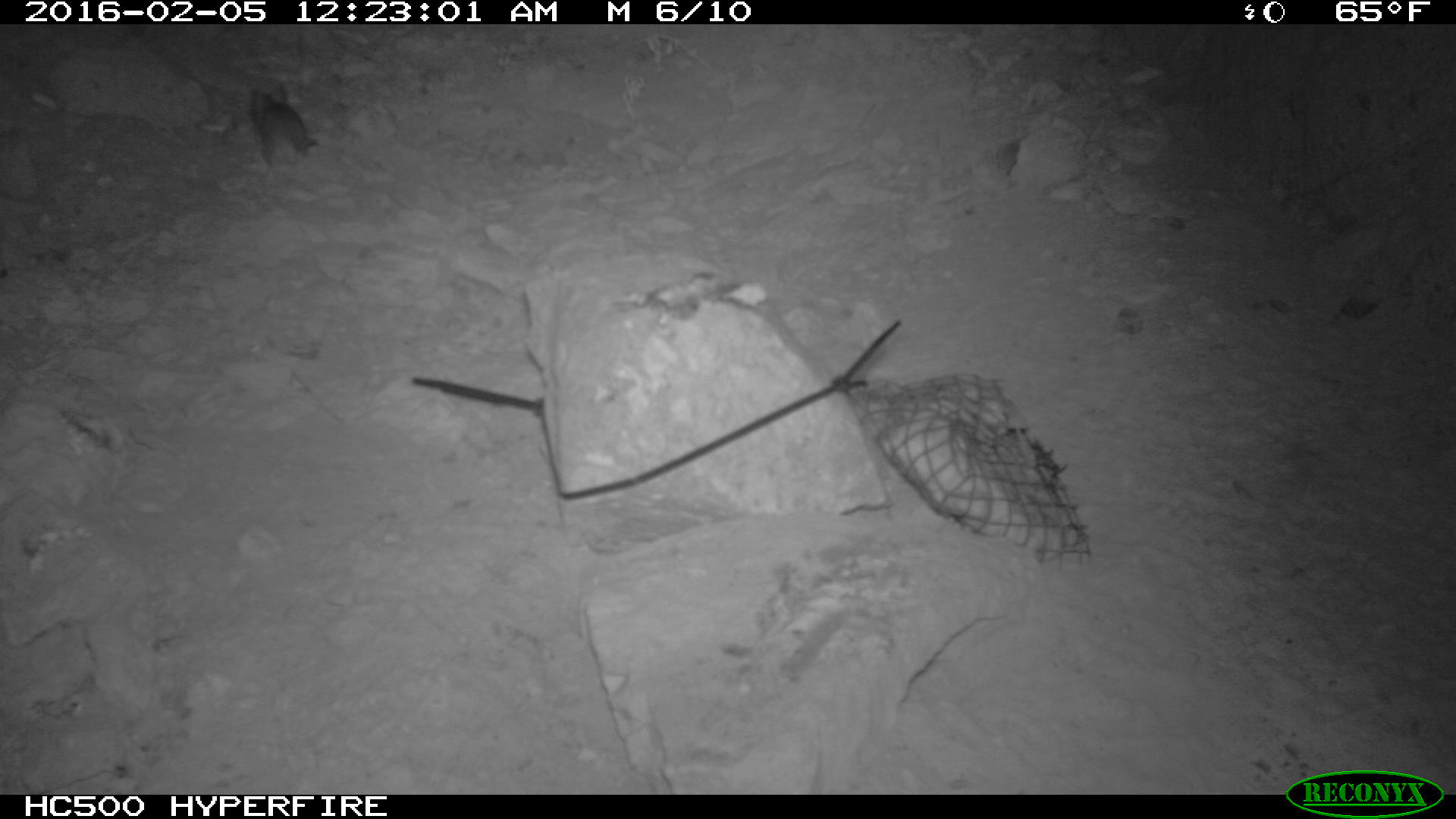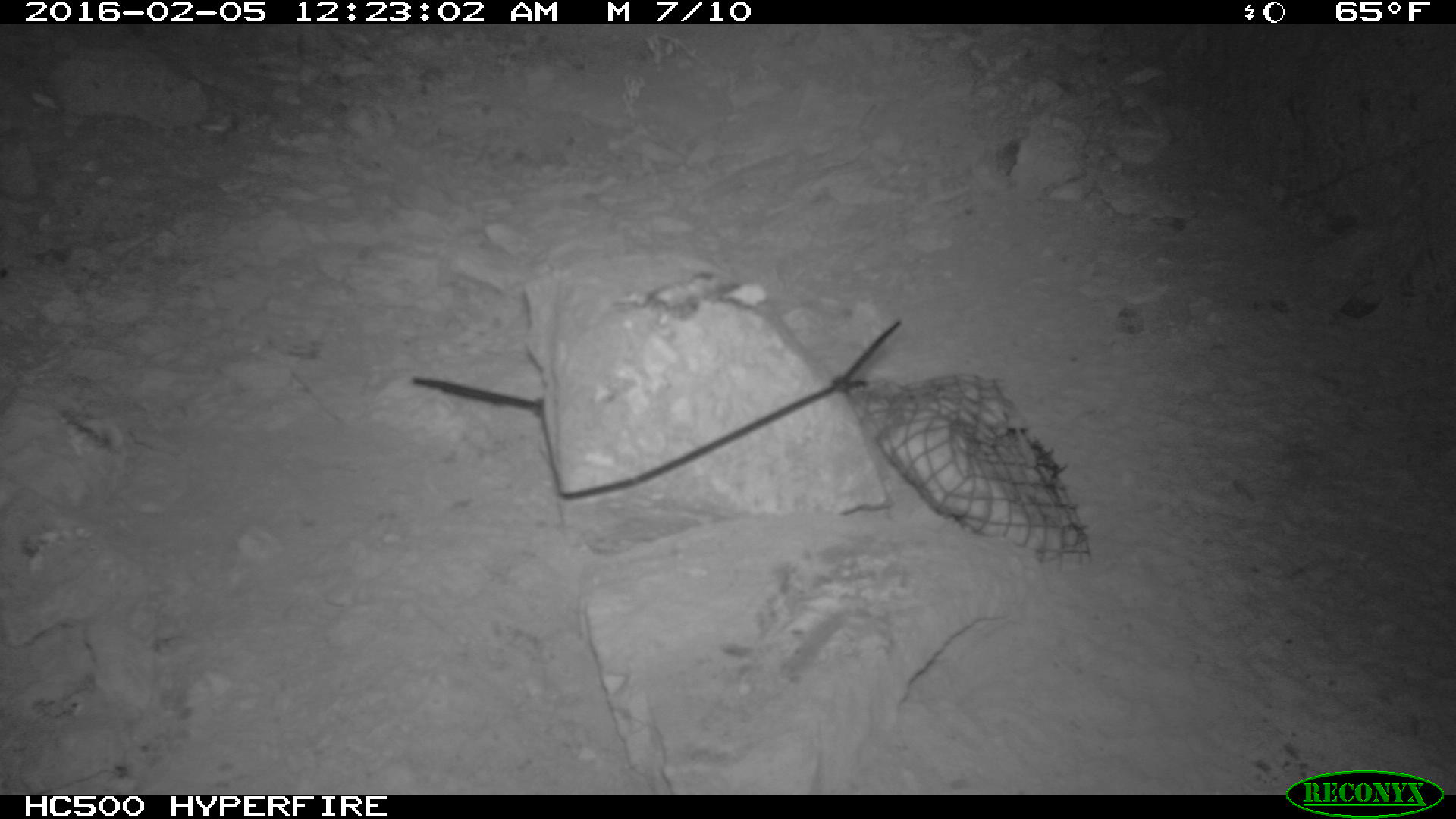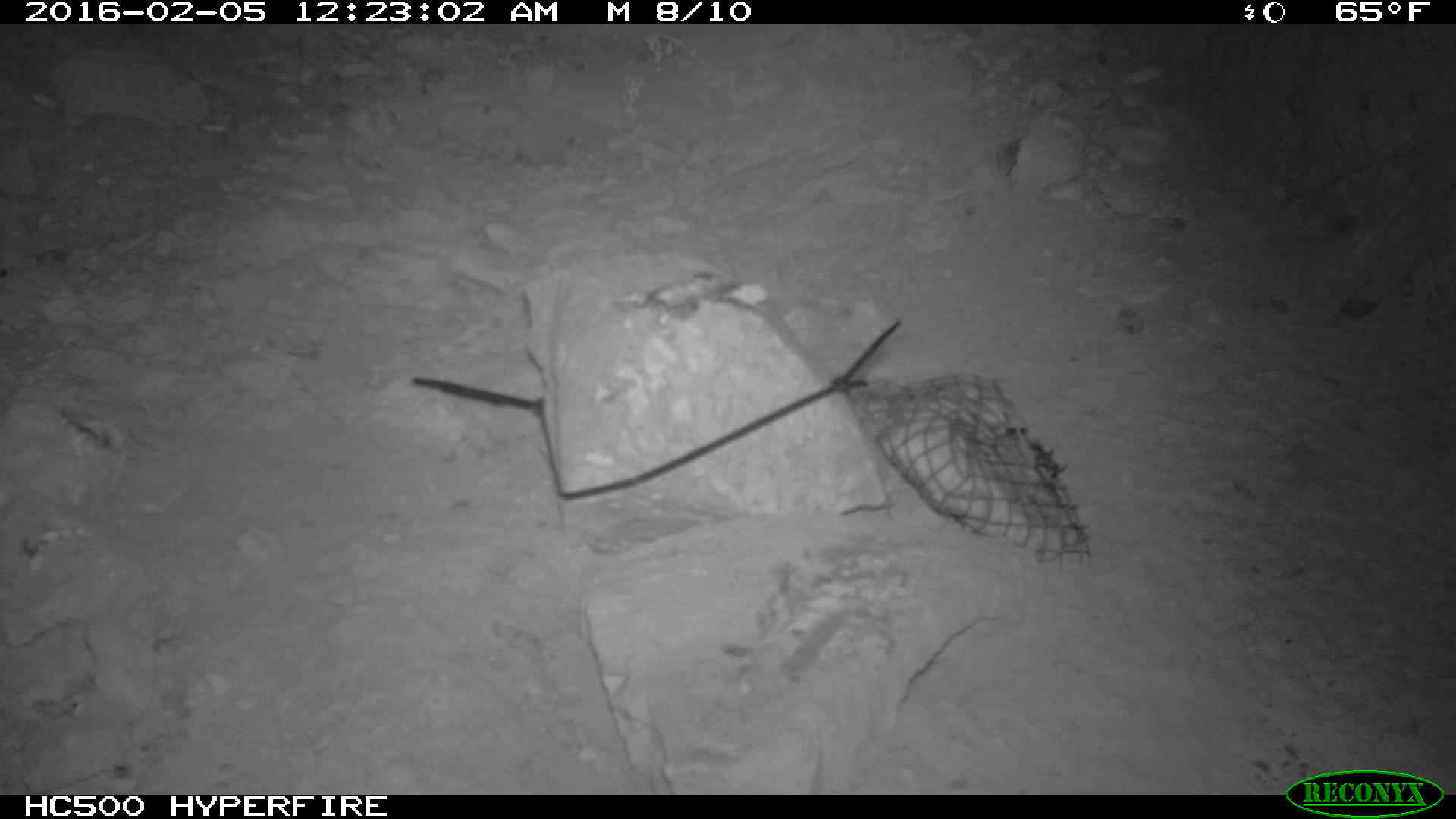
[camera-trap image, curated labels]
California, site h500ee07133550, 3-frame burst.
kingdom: Animalia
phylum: Chordata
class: Mammalia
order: Rodentia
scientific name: Rodentia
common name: rodent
Rodent (Rodentia).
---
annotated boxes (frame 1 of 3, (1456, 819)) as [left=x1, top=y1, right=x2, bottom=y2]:
rodent: [left=247, top=82, right=320, bottom=187]